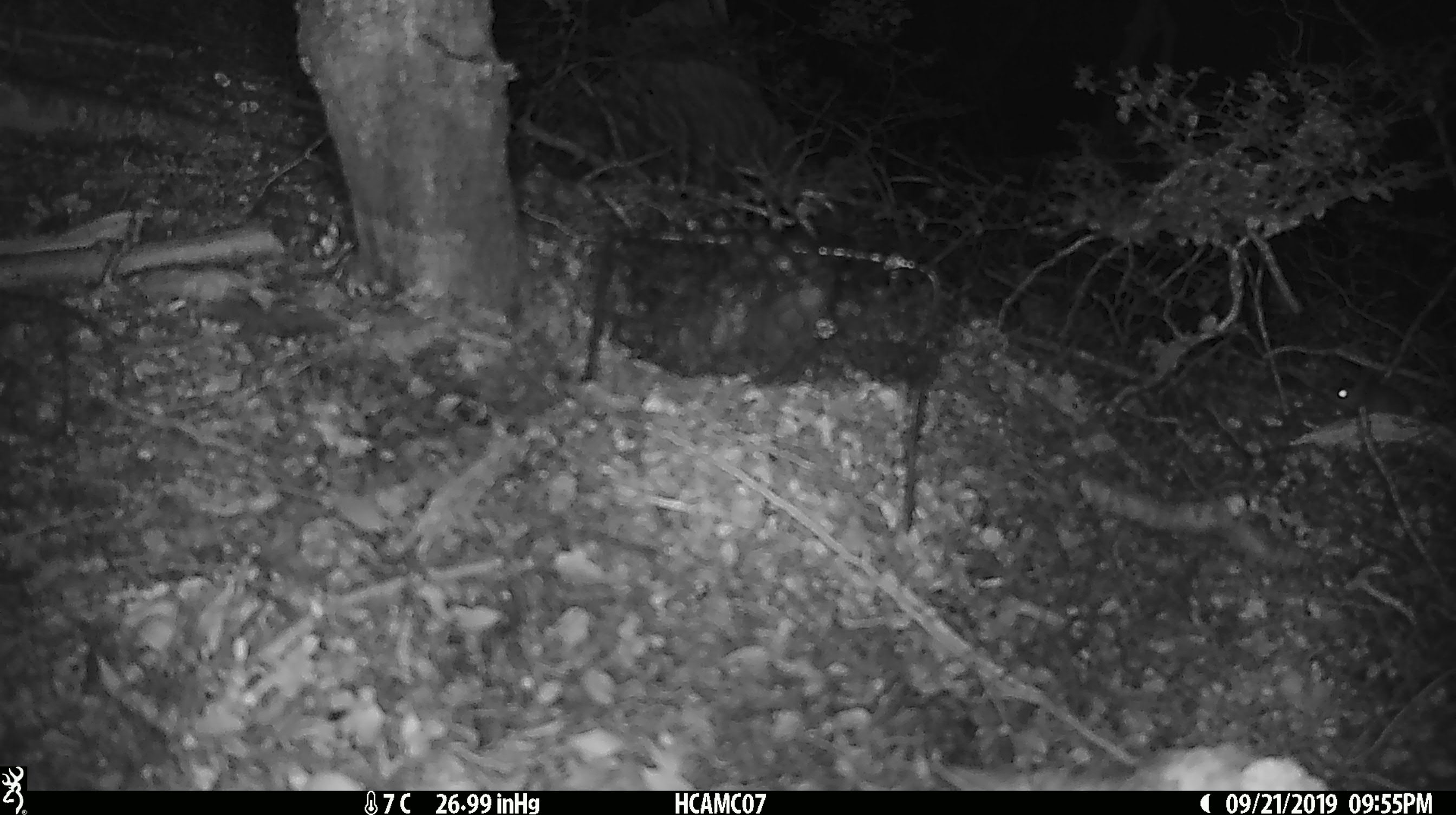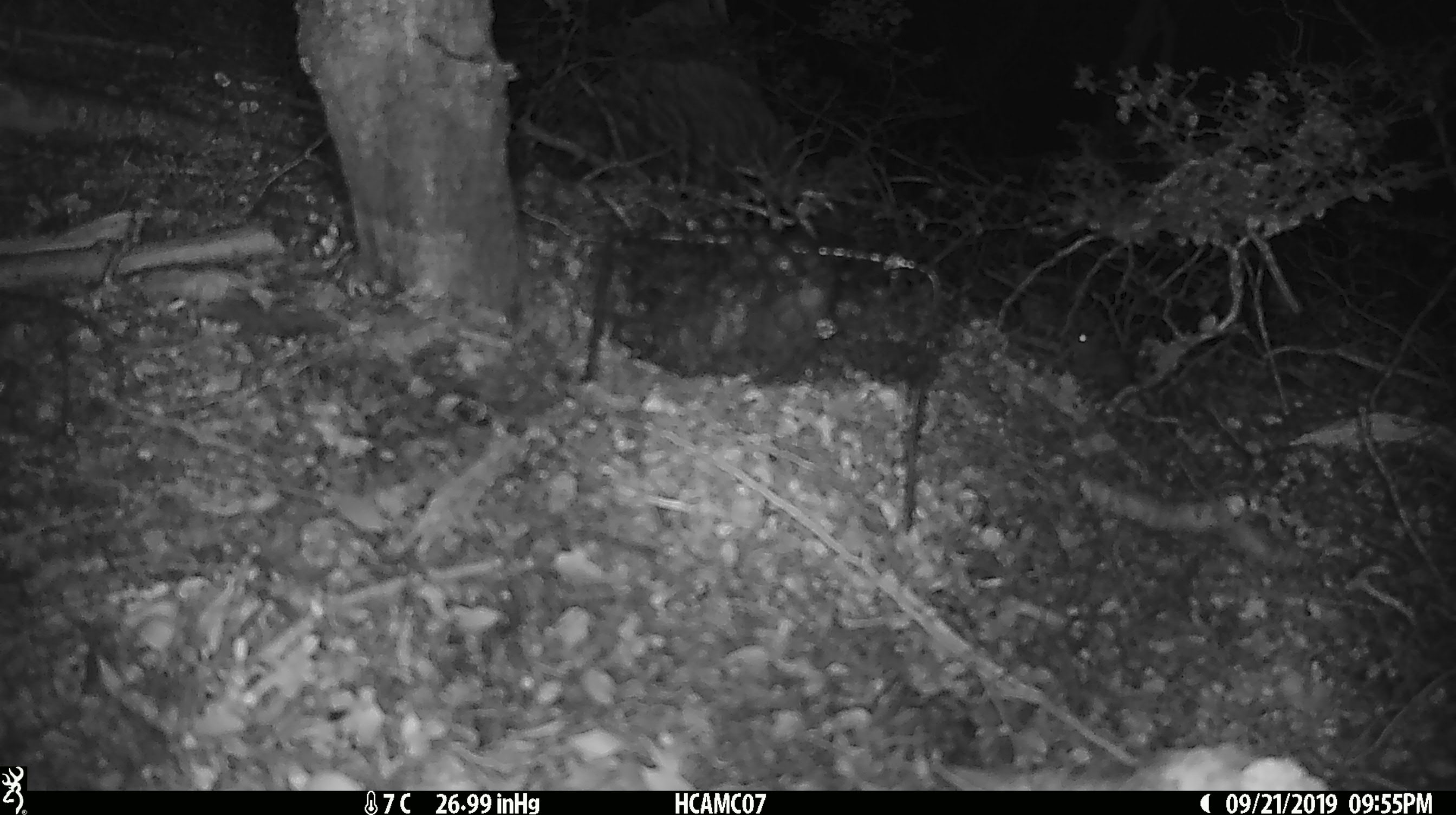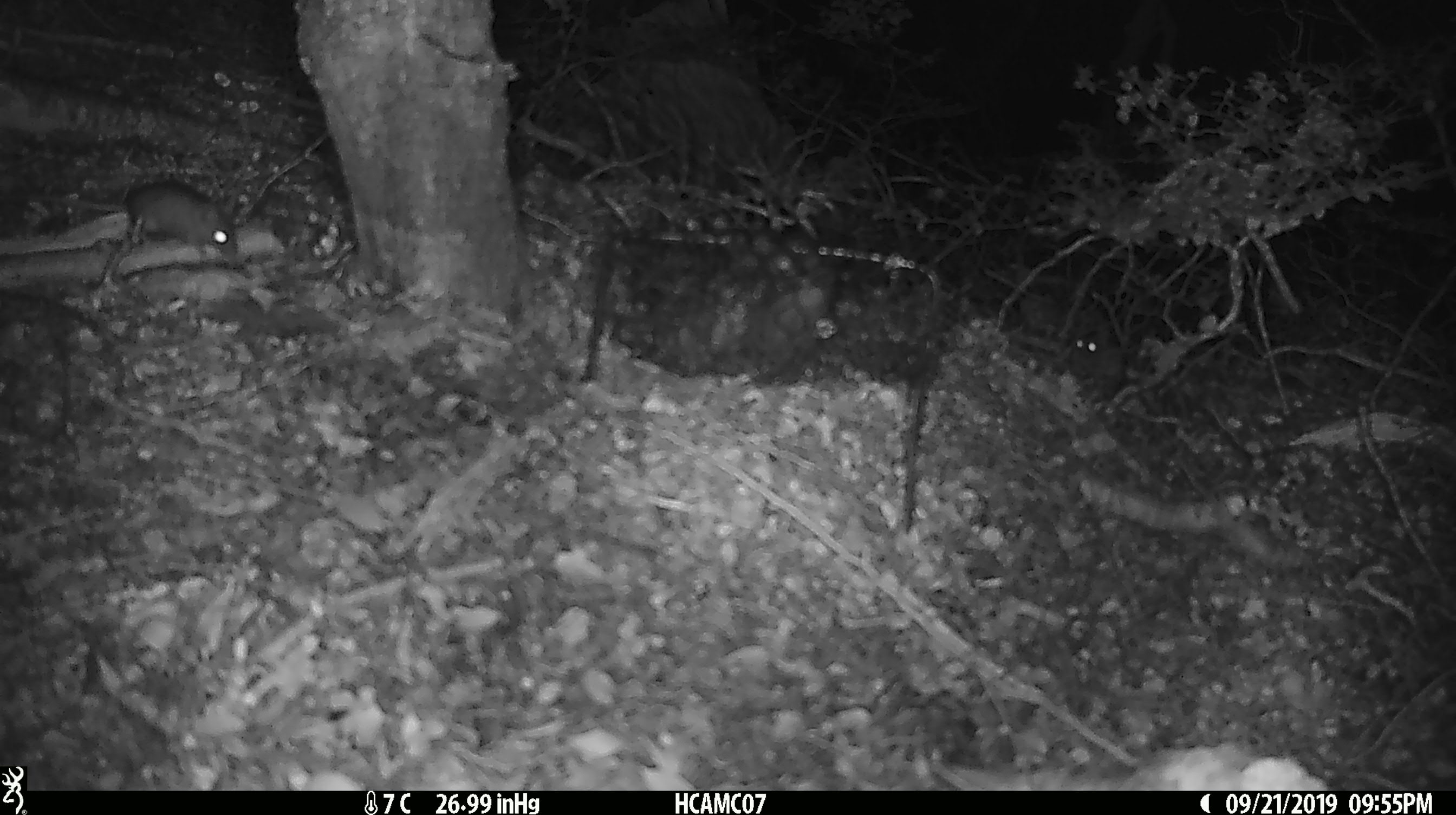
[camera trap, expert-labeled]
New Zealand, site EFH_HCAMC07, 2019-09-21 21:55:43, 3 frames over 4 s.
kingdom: Animalia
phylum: Chordata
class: Mammalia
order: Rodentia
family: Muridae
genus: Mus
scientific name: Mus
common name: mouse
Mouse (Mus).